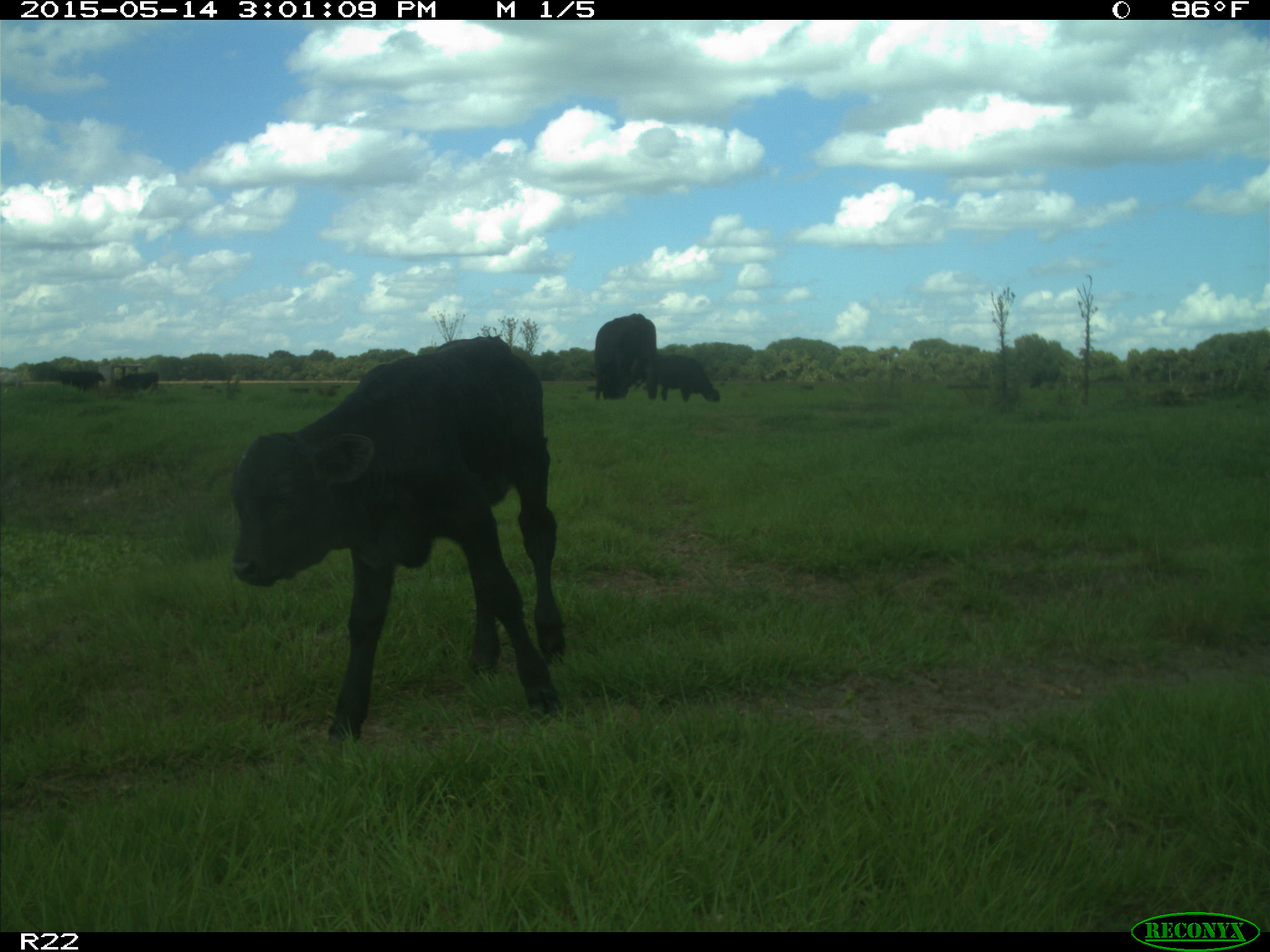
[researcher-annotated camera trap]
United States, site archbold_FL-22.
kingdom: Animalia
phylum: Chordata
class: Mammalia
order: Artiodactyla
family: Bovidae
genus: Bos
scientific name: Bos taurus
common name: domestic cow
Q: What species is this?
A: Bos taurus (domestic cow).